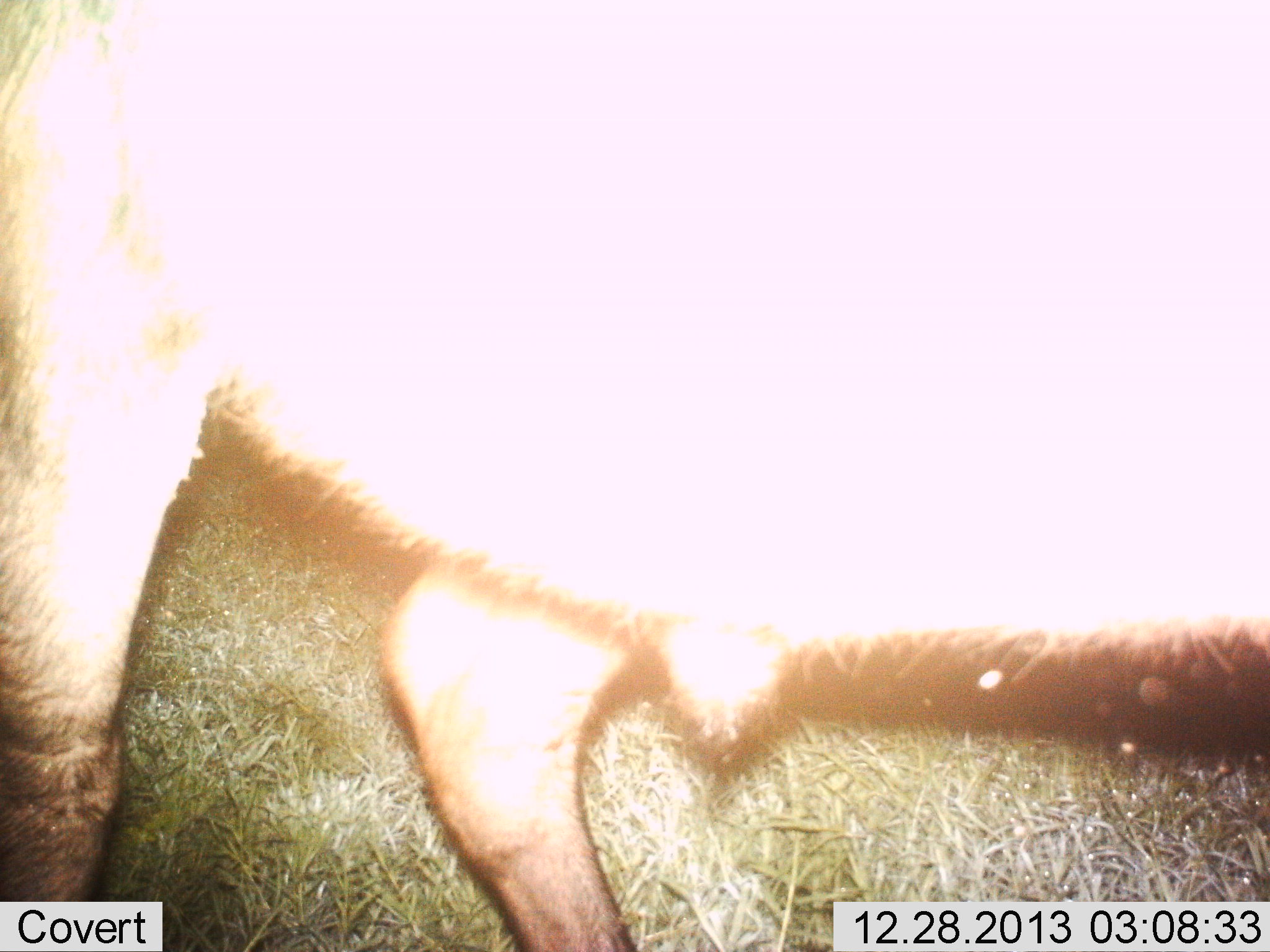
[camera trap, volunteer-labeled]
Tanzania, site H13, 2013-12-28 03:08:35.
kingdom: Animalia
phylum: Chordata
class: Mammalia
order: Artiodactyla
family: Bovidae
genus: Connochaetes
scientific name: Connochaetes taurinus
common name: blue wildebeest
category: wildebeest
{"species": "wildebeest (blue wildebeest) (Connochaetes taurinus)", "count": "1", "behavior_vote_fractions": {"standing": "100%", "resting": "0%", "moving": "0%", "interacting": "0%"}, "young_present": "0%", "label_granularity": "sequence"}